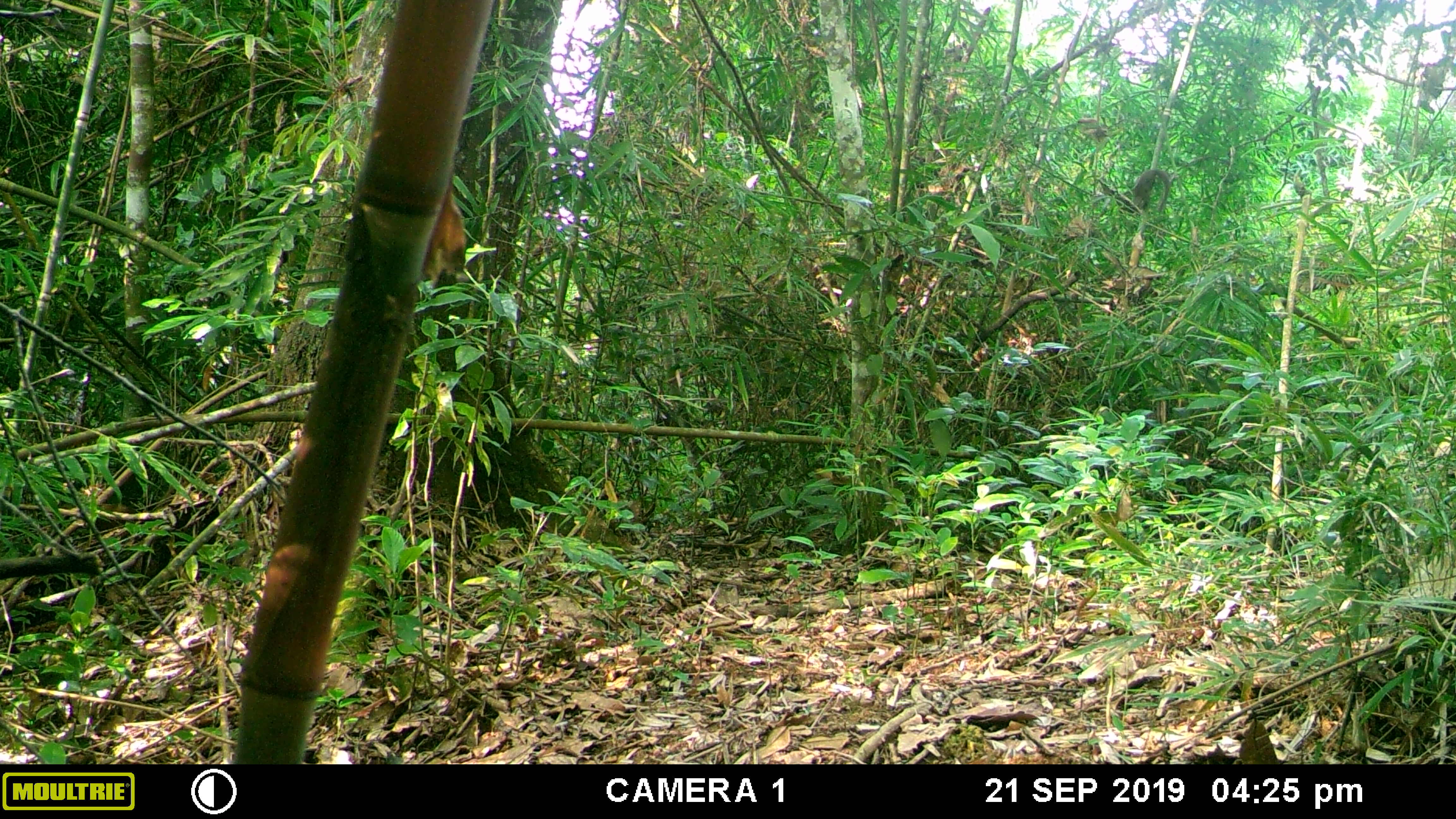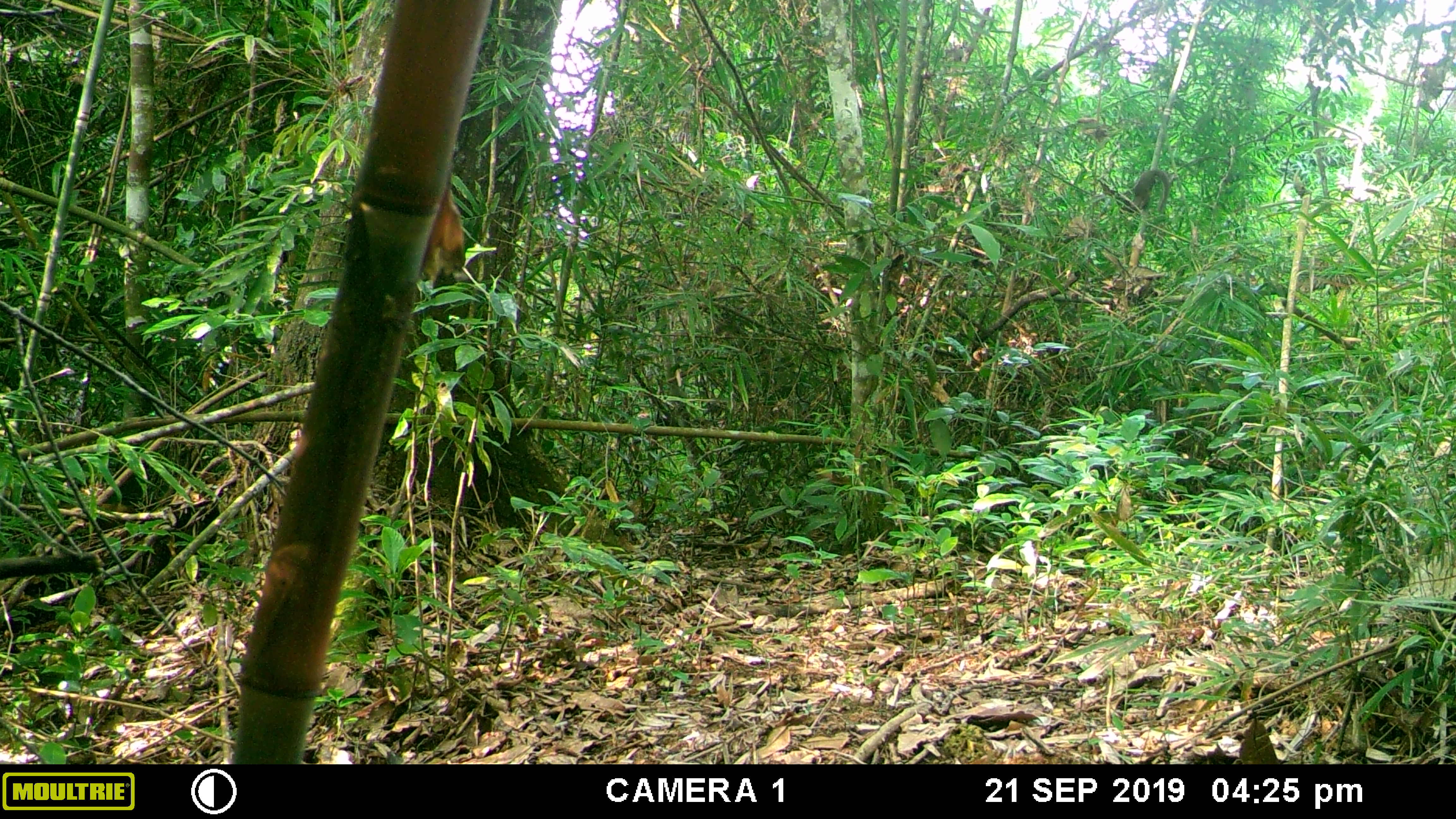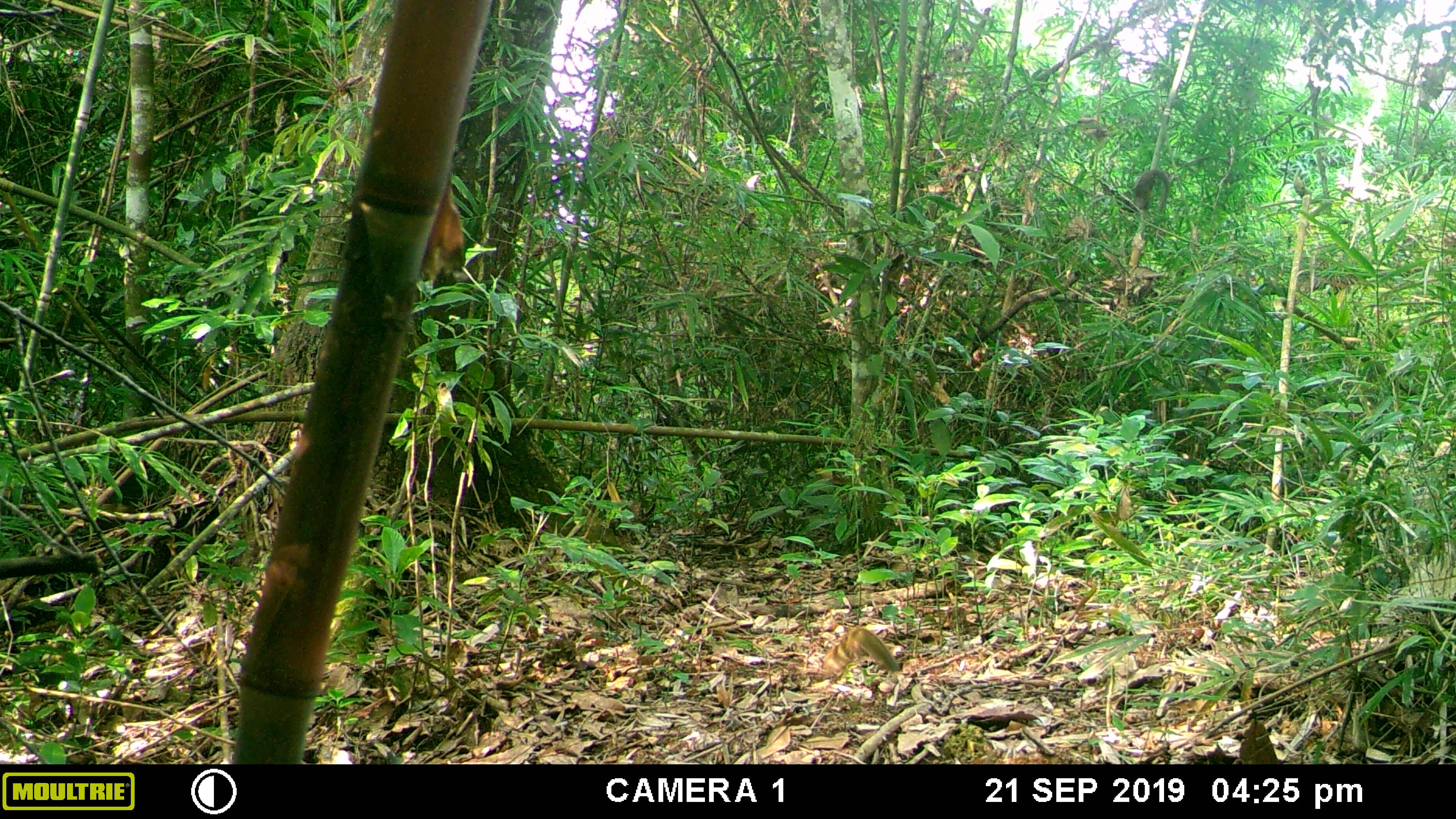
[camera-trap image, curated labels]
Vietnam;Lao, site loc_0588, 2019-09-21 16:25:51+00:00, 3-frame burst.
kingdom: Animalia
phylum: Chordata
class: Mammalia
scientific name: Mammalia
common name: mammal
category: unidentified small mammal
Unidentified small mammal (mammal) (Mammalia). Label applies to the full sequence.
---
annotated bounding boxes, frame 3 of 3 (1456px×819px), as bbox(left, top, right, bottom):
unidentified small mammal: bbox(818, 625, 903, 685); bbox(1123, 168, 1169, 216)